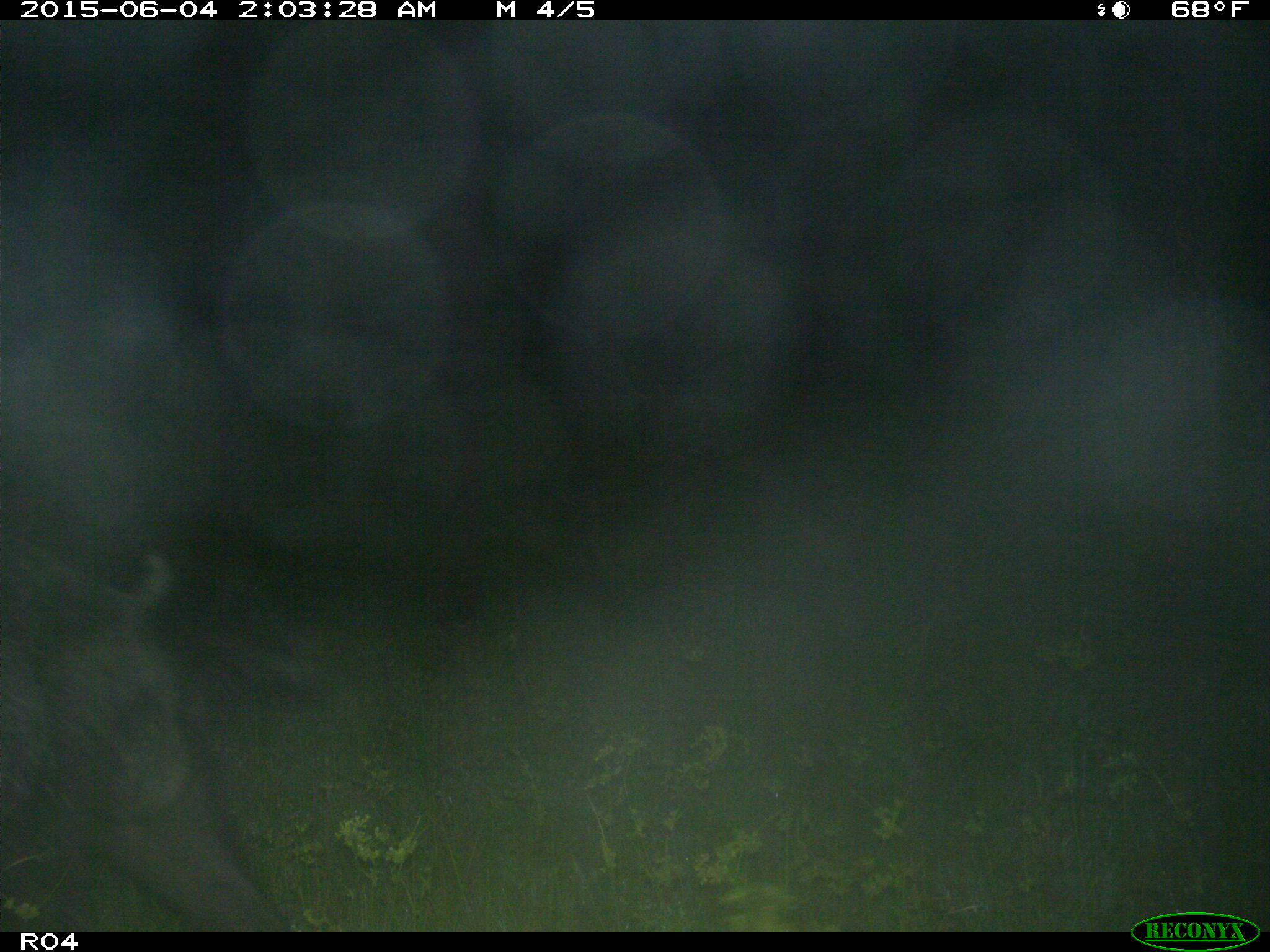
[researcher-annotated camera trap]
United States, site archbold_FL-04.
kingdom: Animalia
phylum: Chordata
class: Mammalia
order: Artiodactyla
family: Suidae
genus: Sus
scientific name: Sus scrofa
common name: wild boar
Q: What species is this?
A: Sus scrofa (wild boar).